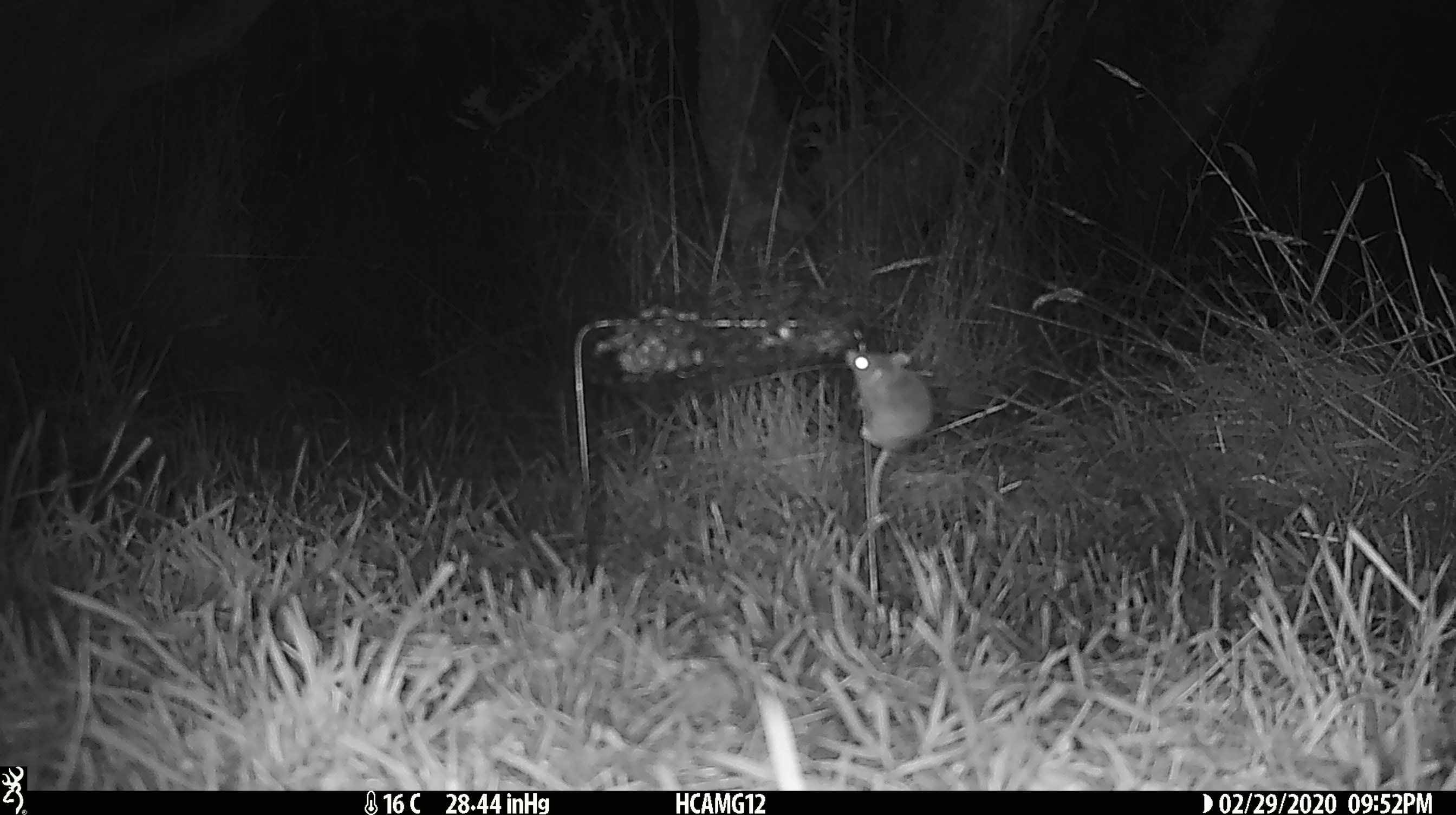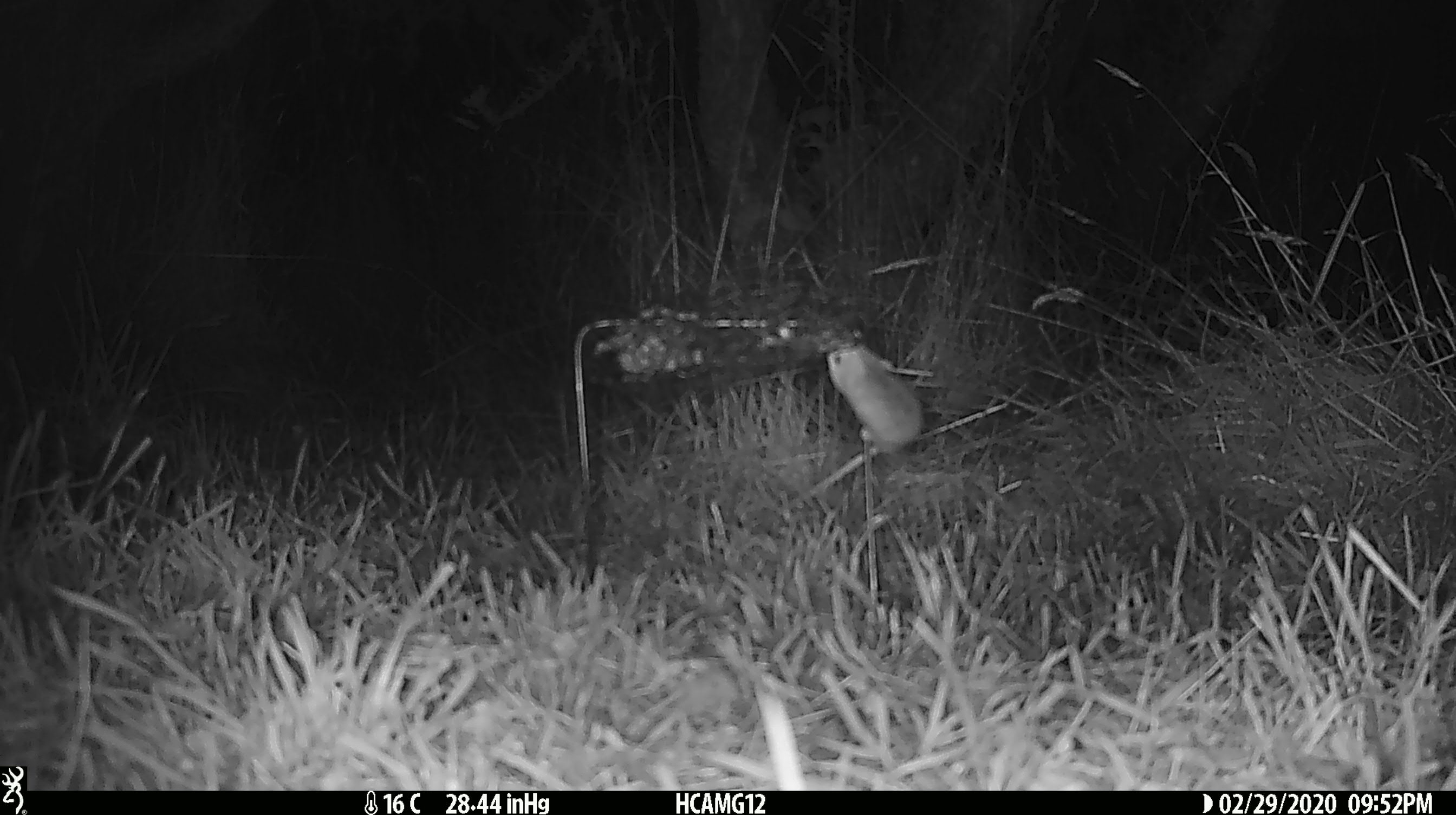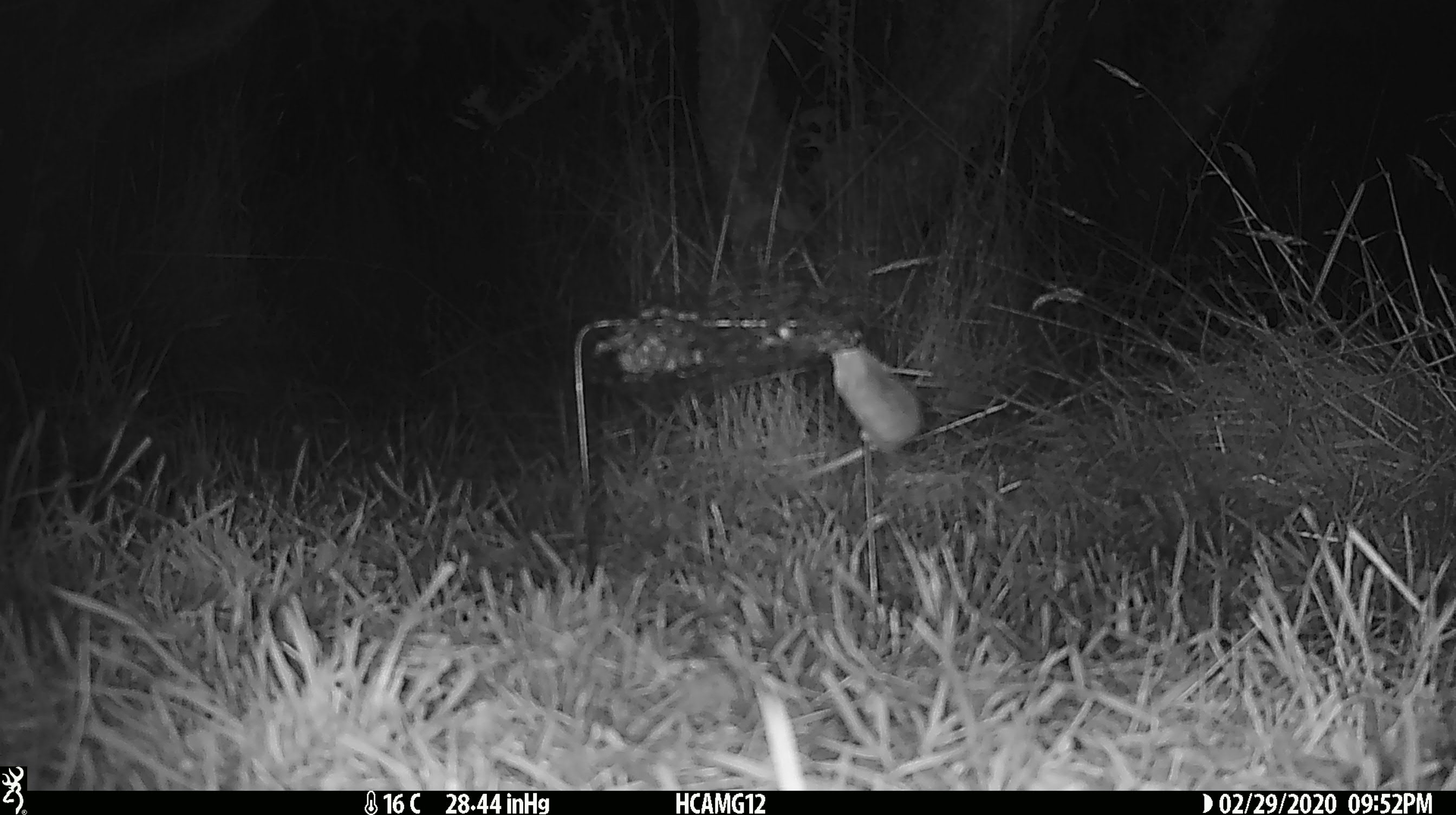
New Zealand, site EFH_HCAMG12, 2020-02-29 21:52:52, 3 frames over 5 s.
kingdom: Animalia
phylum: Chordata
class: Mammalia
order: Rodentia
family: Muridae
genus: Mus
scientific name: Mus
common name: mouse